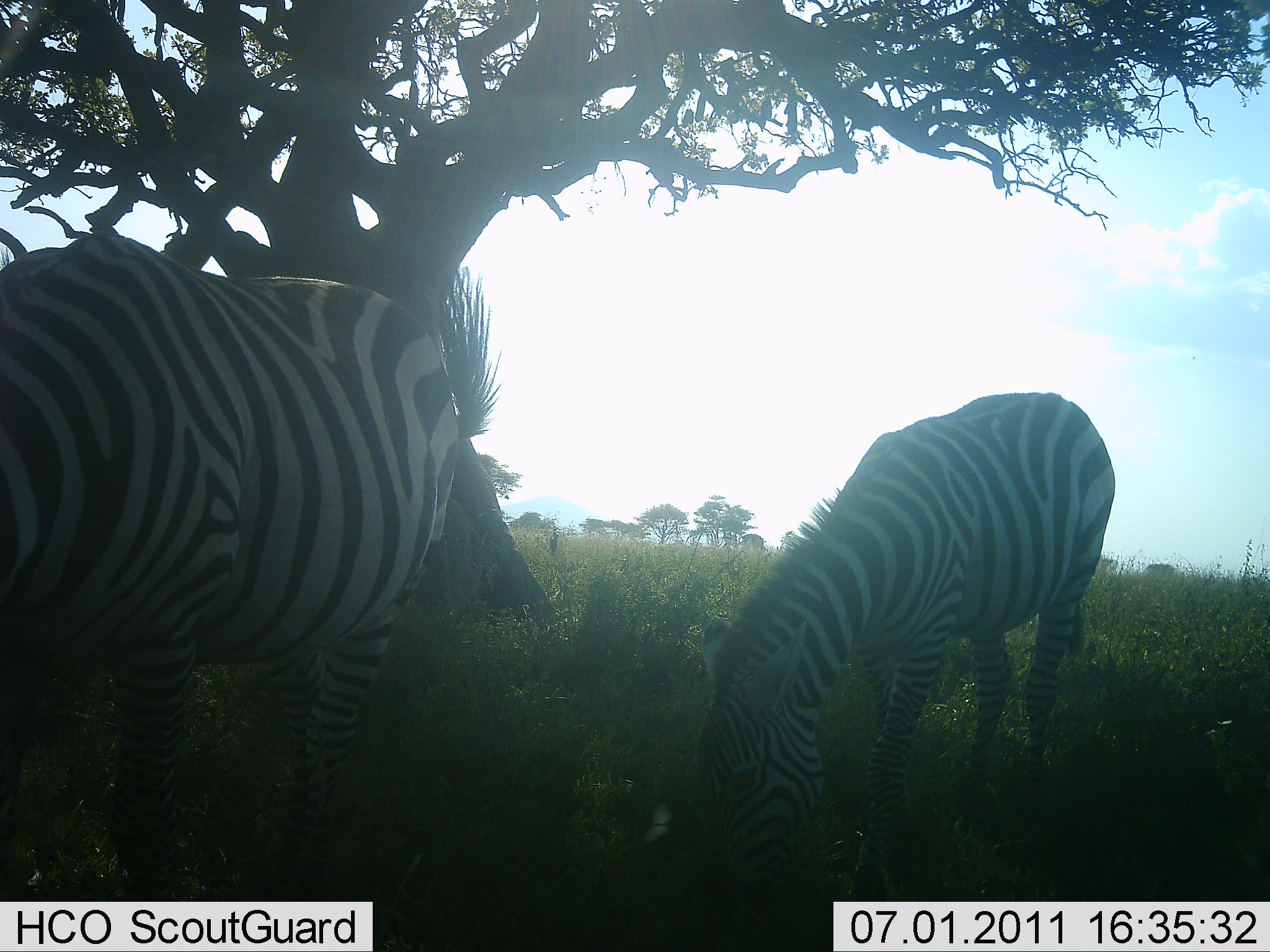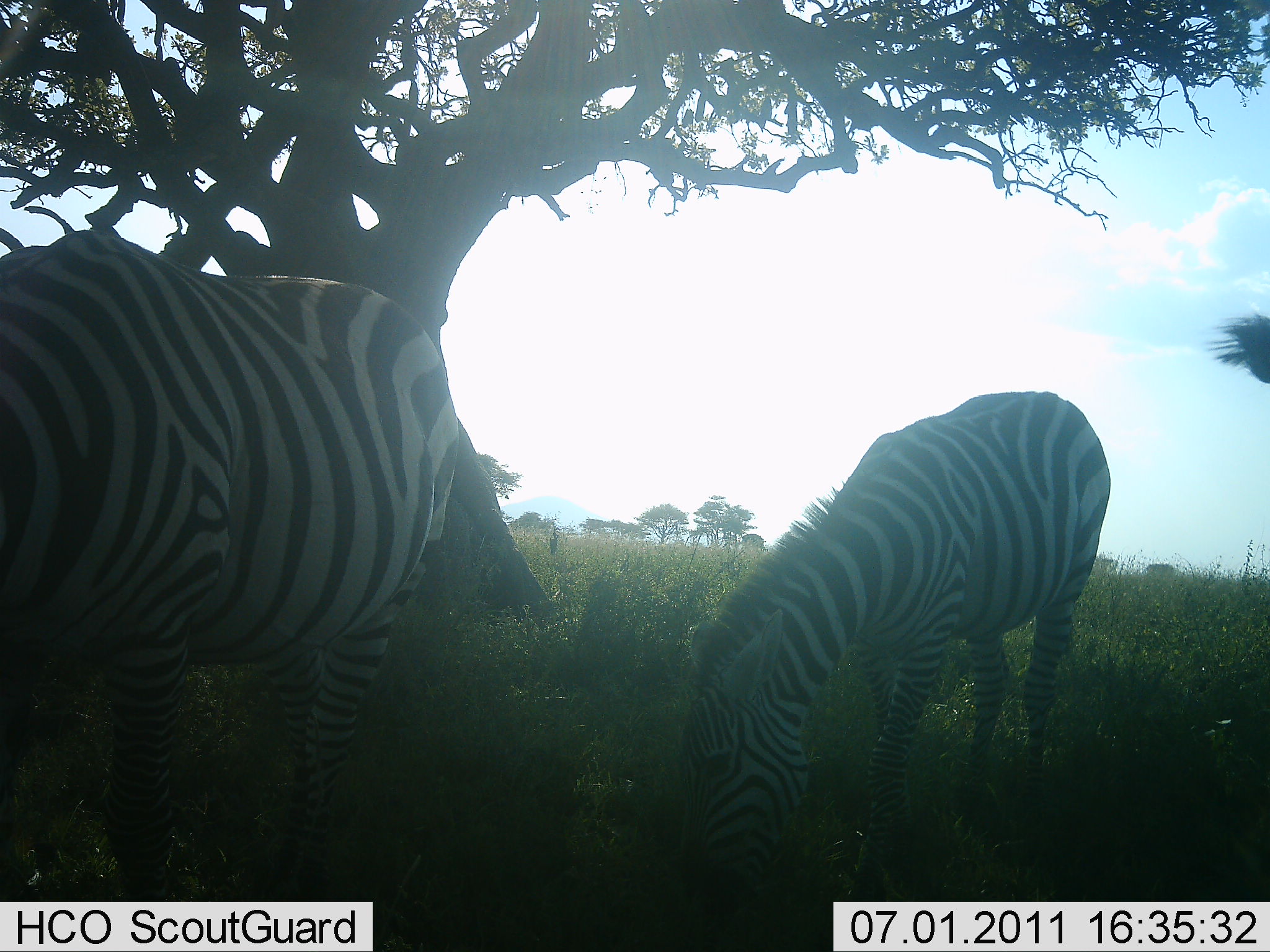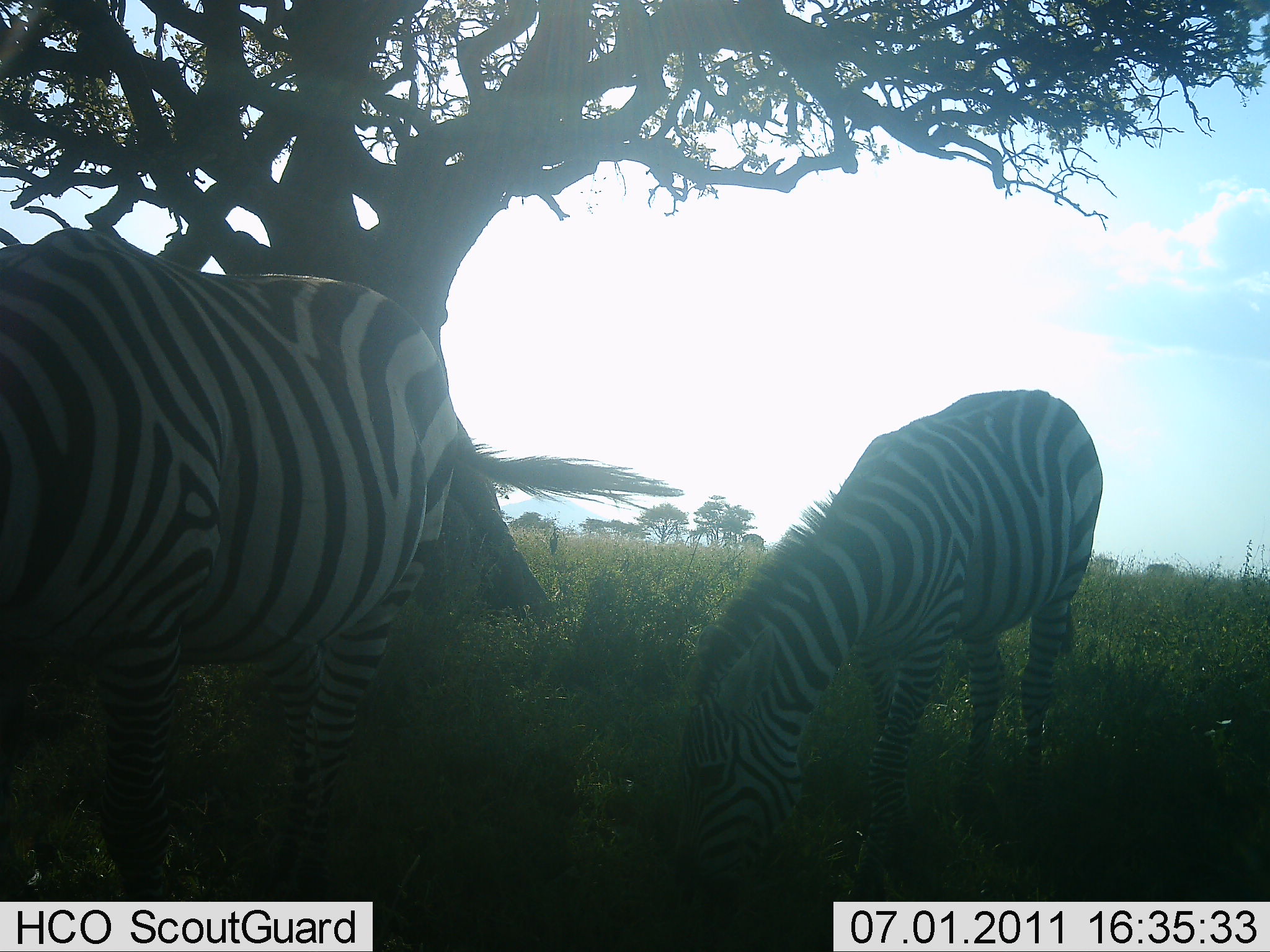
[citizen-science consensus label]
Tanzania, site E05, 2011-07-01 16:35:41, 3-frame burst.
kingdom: Animalia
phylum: Chordata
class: Mammalia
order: Perissodactyla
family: Equidae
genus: Equus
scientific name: Equus quagga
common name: plains zebra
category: zebra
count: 2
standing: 22%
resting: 0%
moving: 0%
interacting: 0%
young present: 0%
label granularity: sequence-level